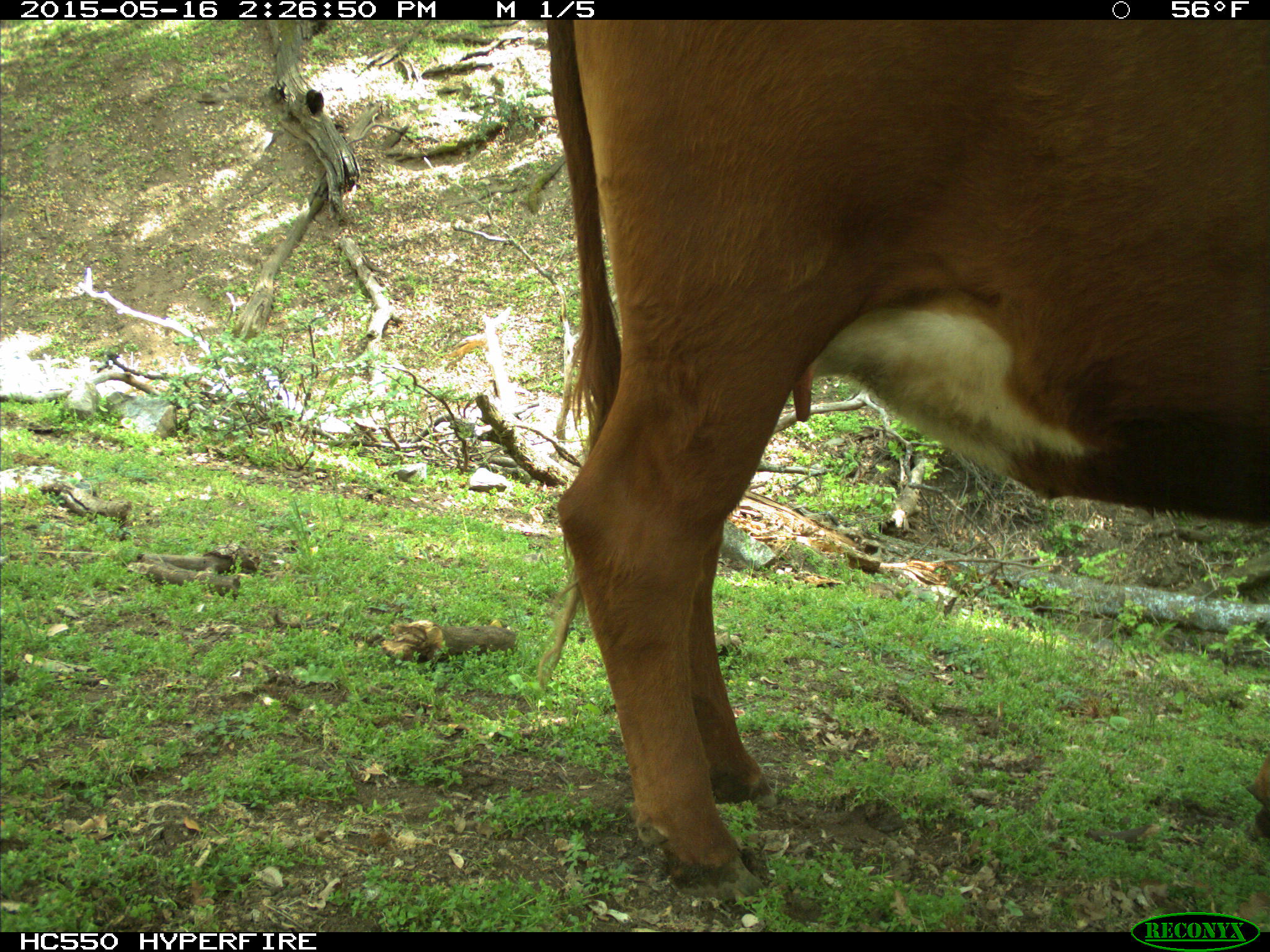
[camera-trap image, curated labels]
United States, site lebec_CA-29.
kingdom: Animalia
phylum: Chordata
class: Mammalia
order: Artiodactyla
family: Bovidae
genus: Bos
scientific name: Bos taurus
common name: domestic cow